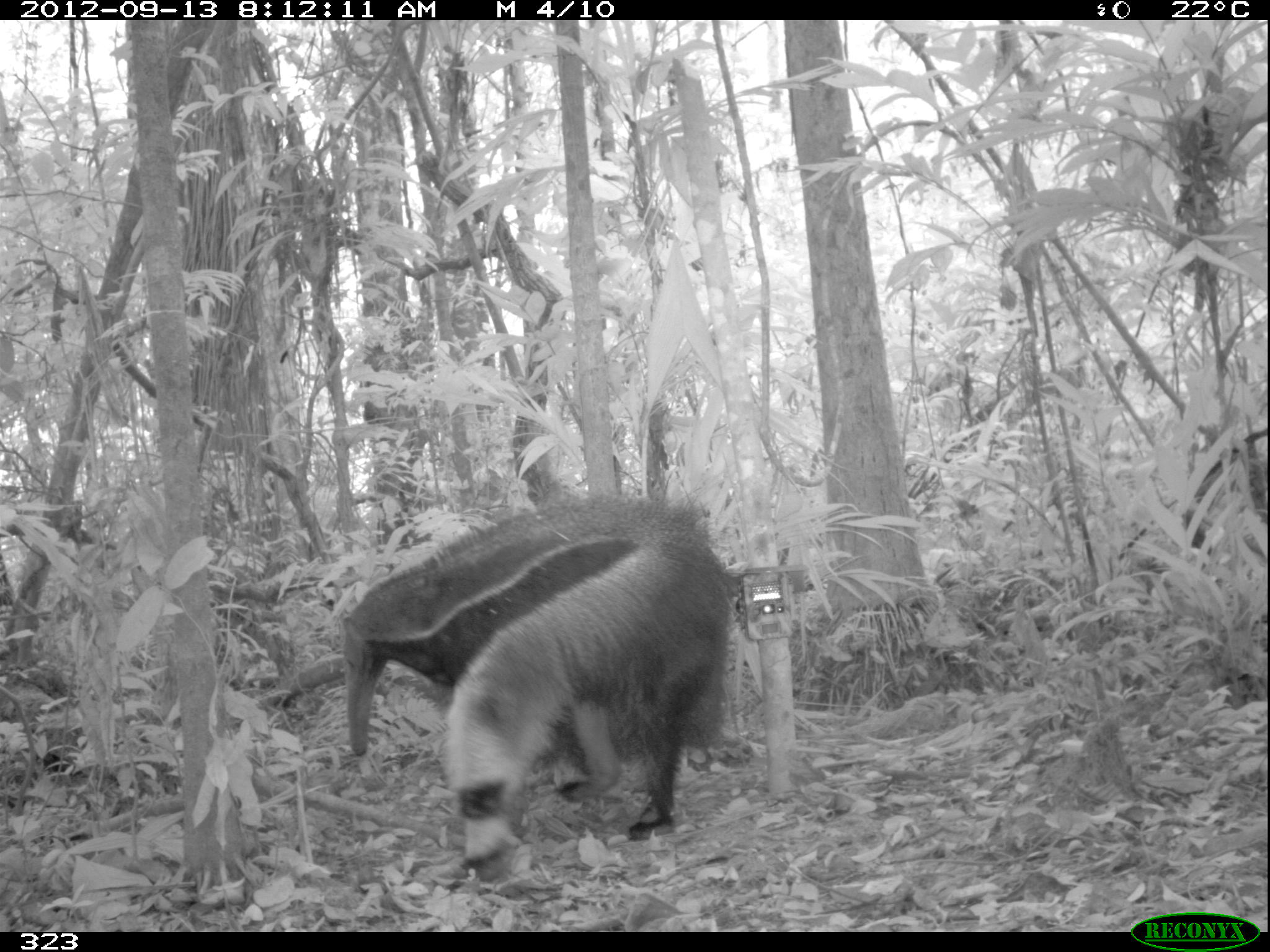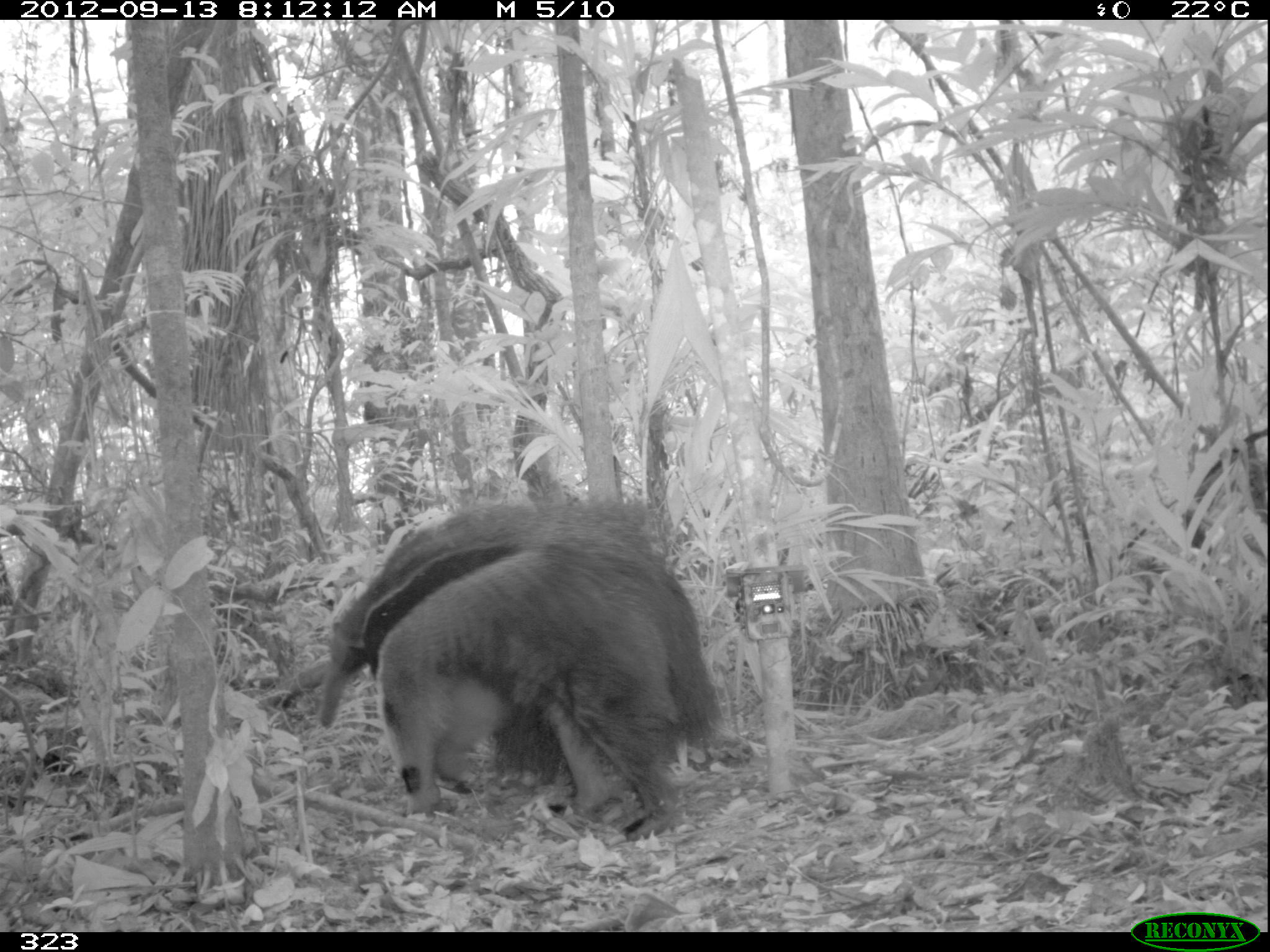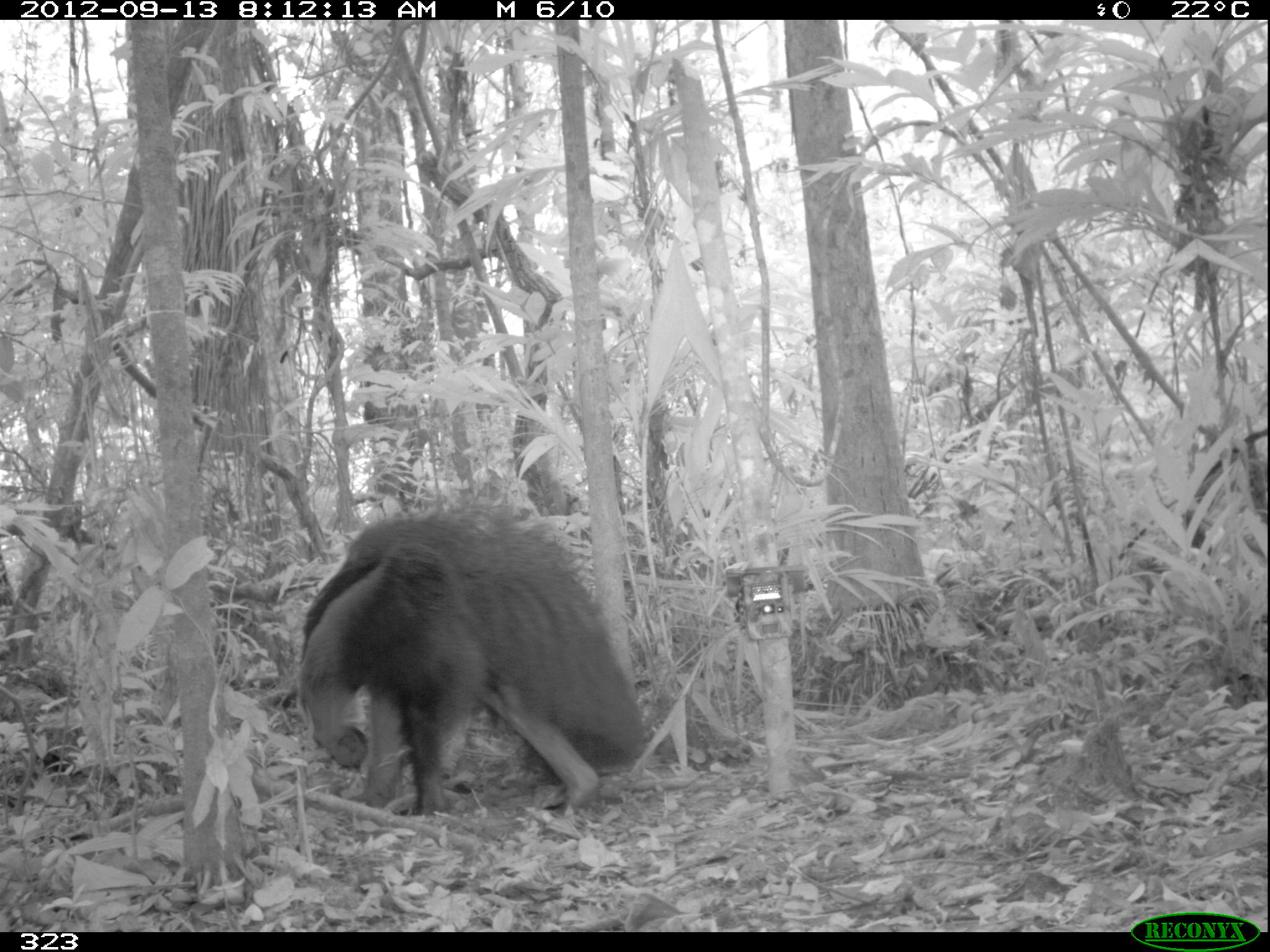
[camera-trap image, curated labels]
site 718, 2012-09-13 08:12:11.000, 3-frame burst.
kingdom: Animalia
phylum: Chordata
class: Mammalia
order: Pilosa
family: Myrmecophagidae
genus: Myrmecophaga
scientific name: Myrmecophaga tridactyla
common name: giant anteater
Myrmecophaga tridactyla (giant anteater).